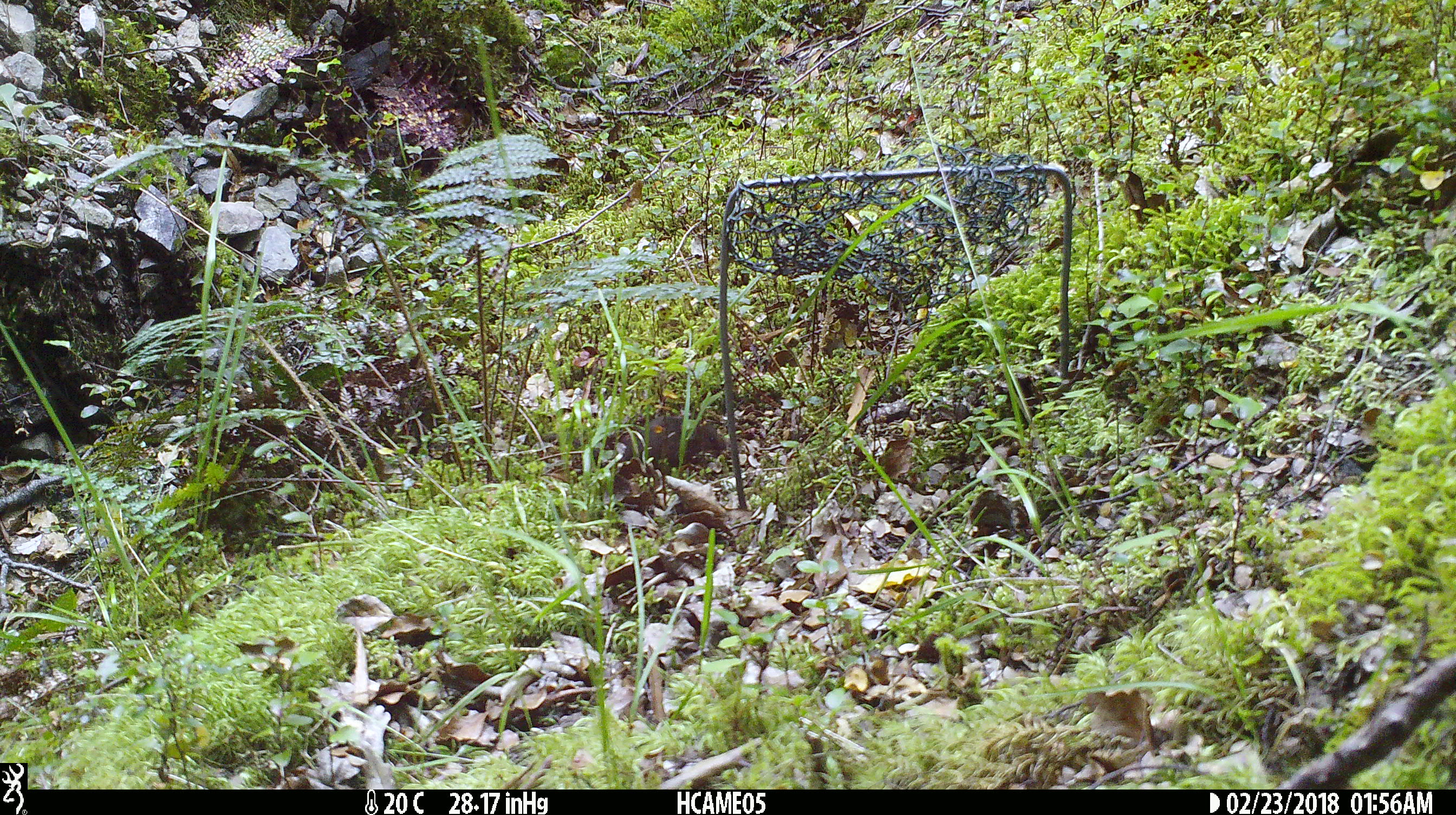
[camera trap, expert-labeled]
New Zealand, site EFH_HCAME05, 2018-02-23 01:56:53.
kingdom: Animalia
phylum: Chordata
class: Mammalia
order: Rodentia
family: Muridae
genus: Mus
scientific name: Mus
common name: mouse